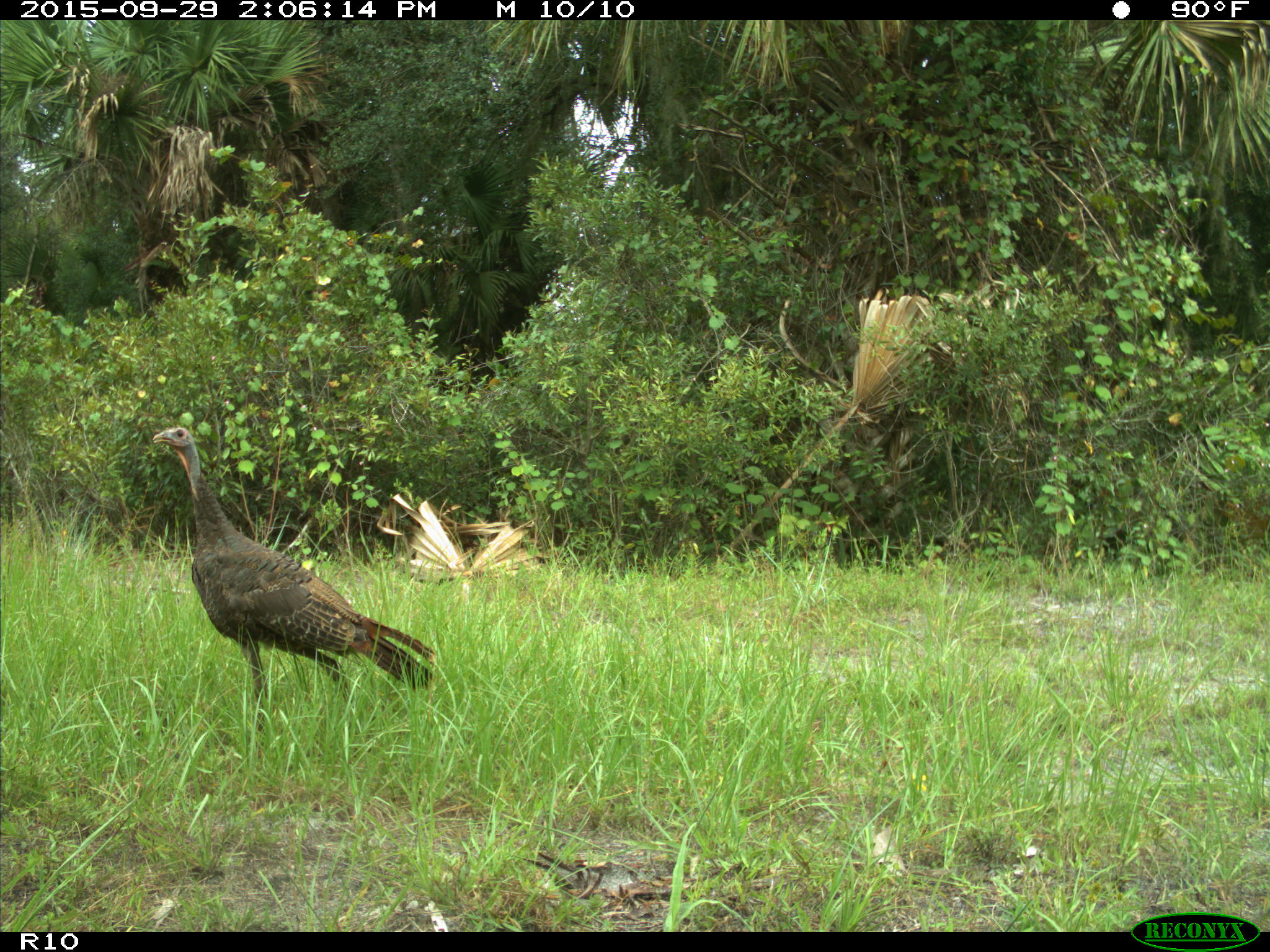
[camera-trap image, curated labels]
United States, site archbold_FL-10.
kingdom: Animalia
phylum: Chordata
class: Aves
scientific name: Aves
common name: birds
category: unidentified bird